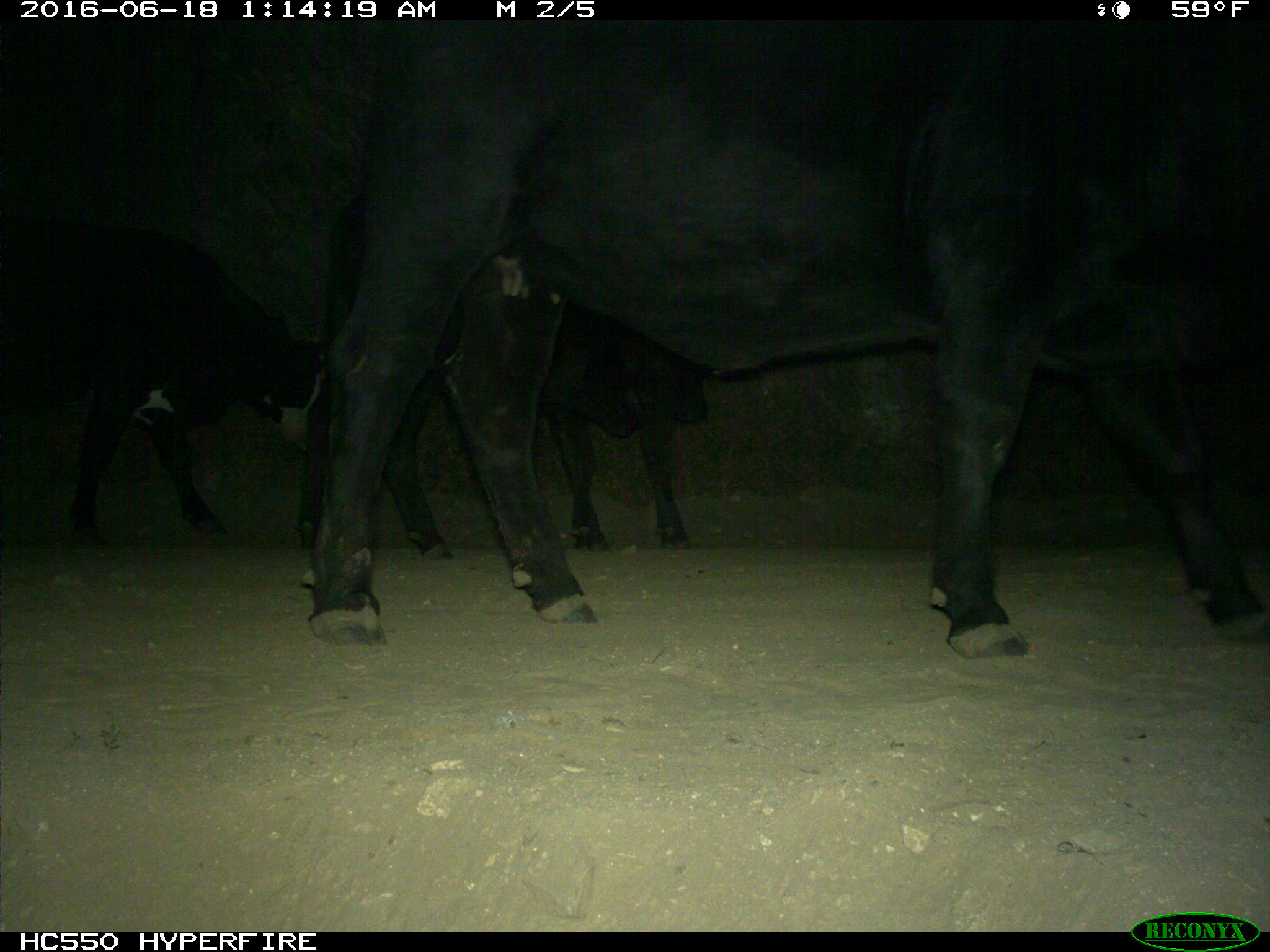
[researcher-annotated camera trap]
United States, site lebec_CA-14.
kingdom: Animalia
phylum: Chordata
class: Mammalia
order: Artiodactyla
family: Bovidae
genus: Bos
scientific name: Bos taurus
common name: domestic cow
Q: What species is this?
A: Bos taurus (domestic cow).